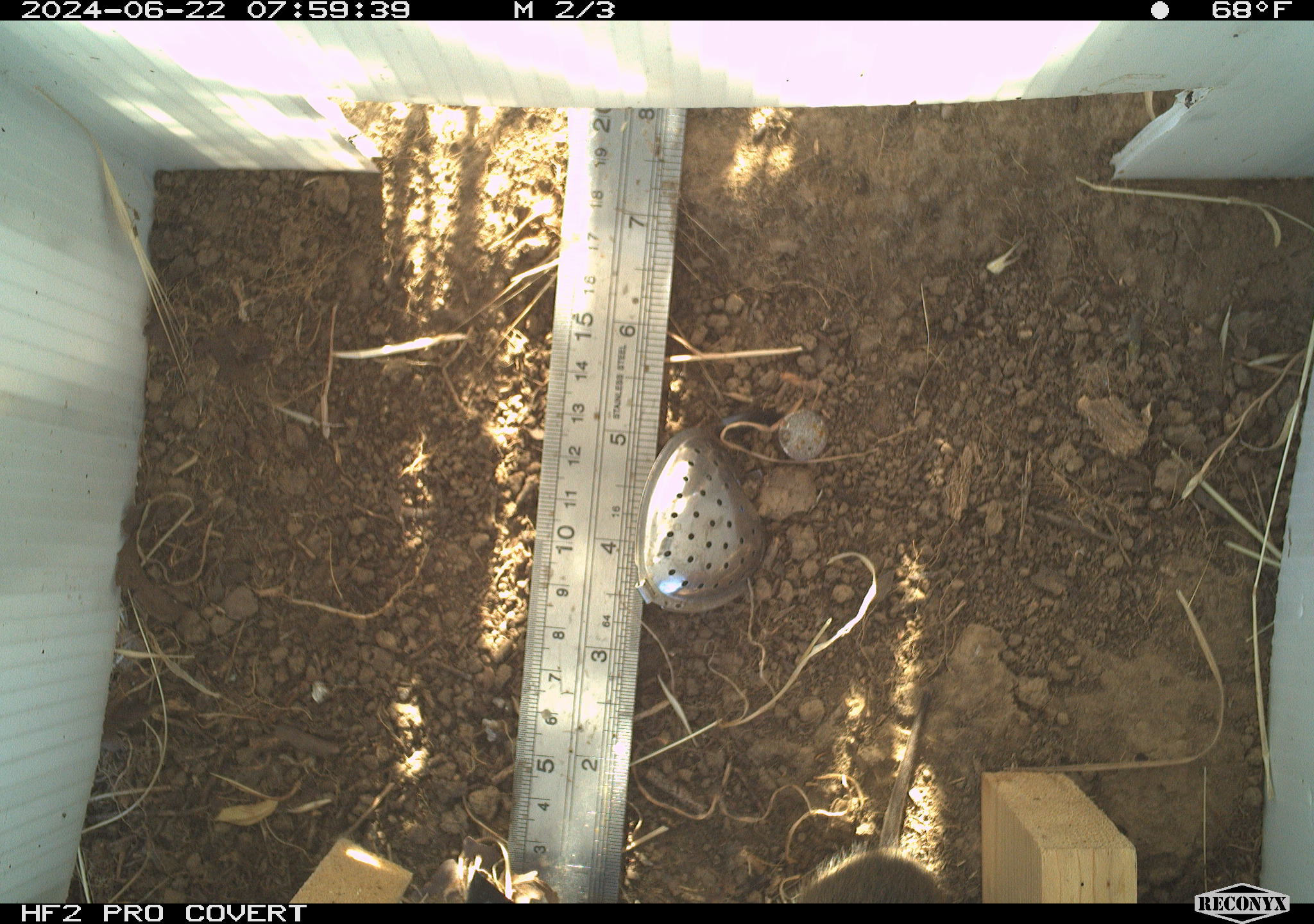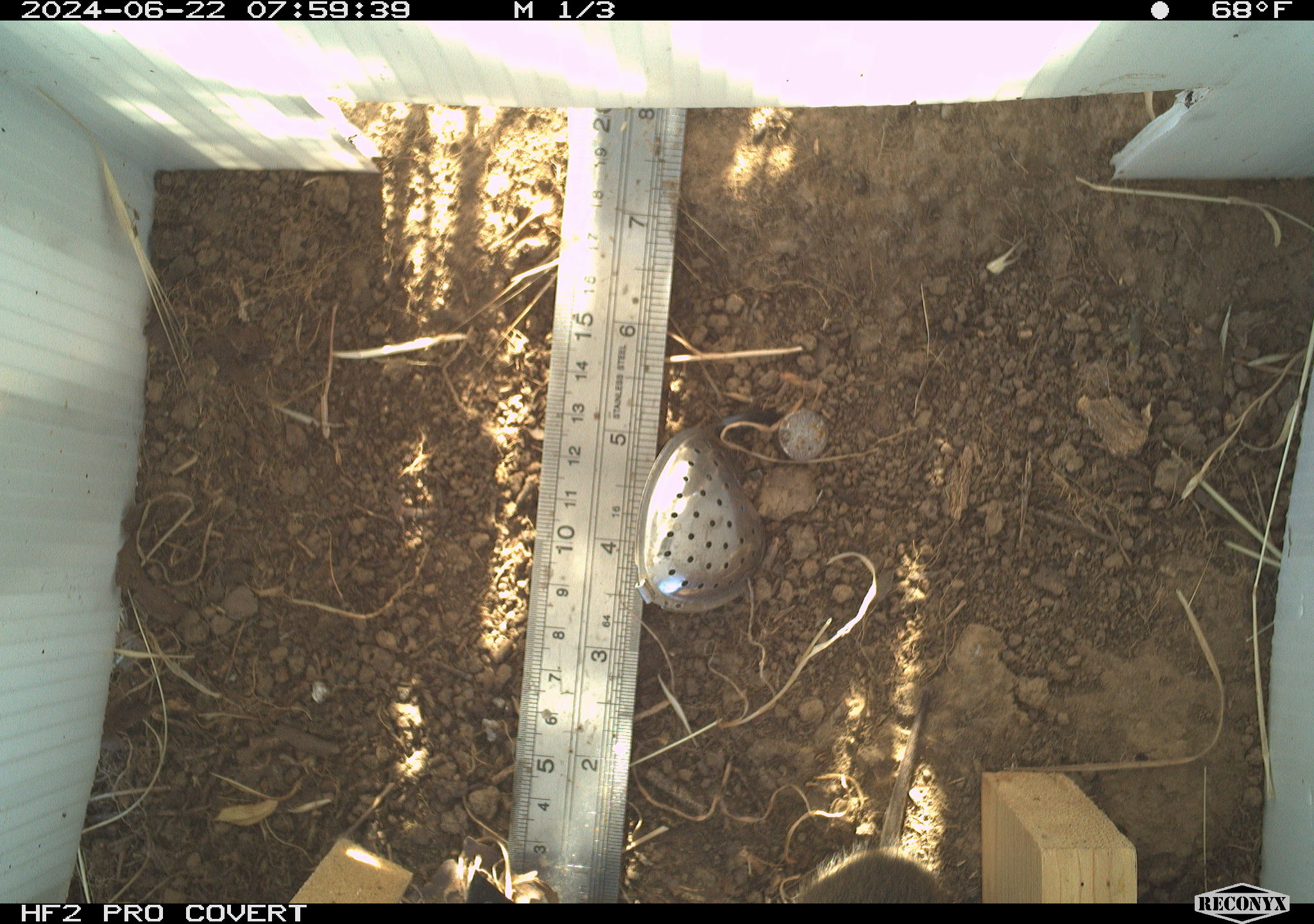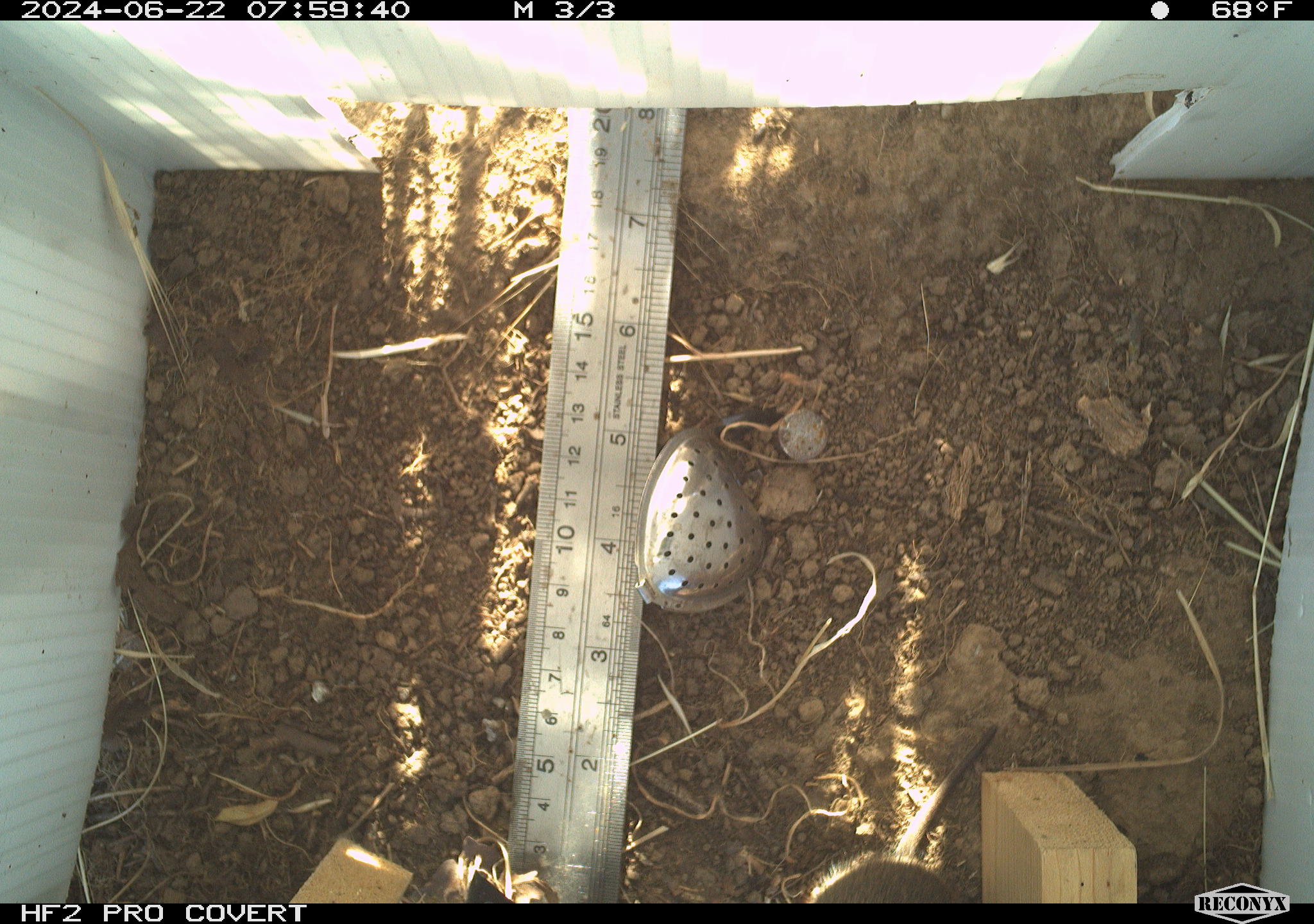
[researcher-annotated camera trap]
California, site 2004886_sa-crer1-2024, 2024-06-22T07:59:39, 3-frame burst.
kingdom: Animalia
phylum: Chordata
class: Mammalia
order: Rodentia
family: Cricetidae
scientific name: Arvicolinae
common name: voles, lemmings, and muskrats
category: arvicolinae subfamily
Arvicolinae subfamily (voles, lemmings, and muskrats) (Arvicolinae).